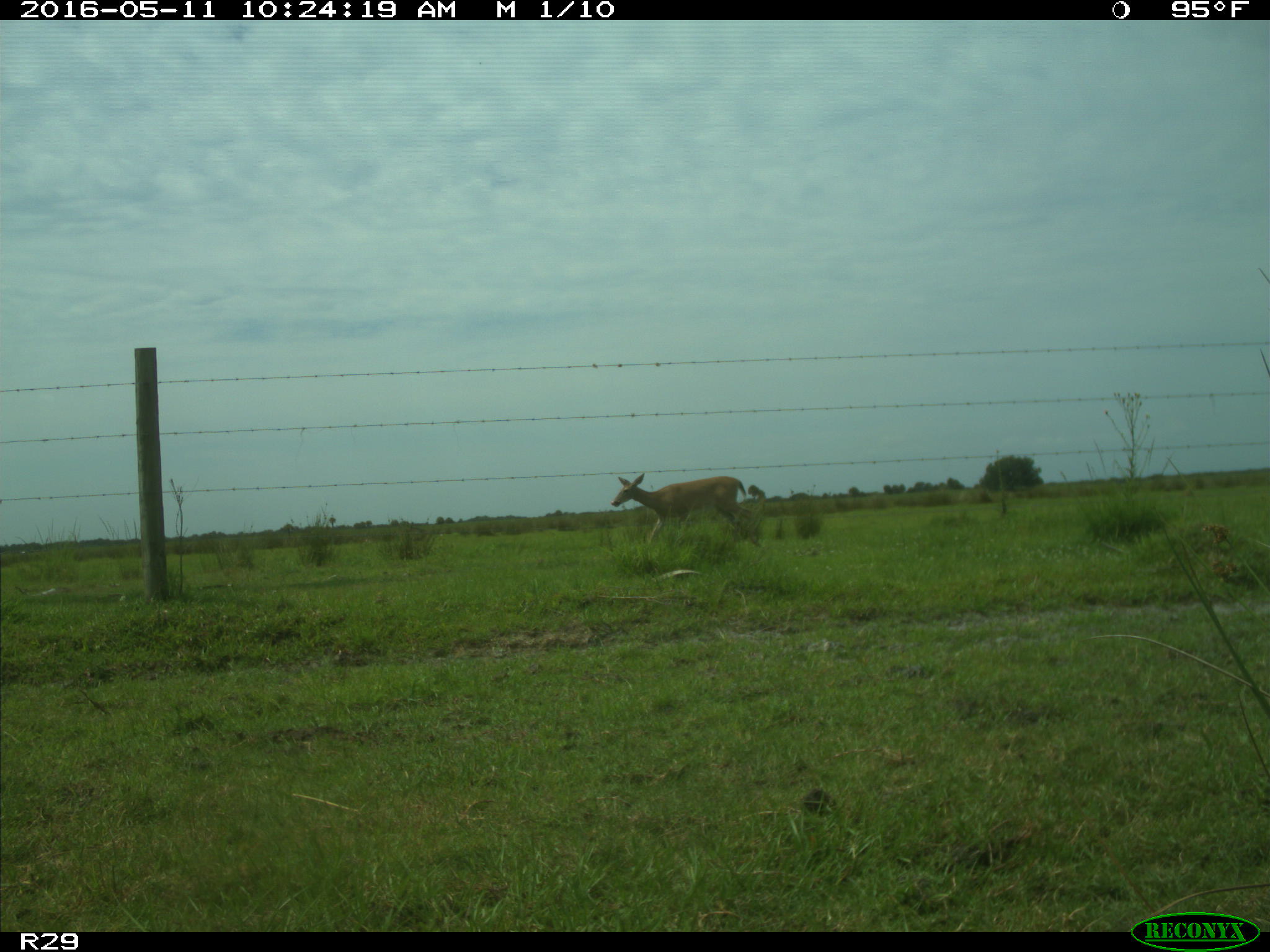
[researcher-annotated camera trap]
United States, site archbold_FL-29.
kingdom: Animalia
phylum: Chordata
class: Mammalia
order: Artiodactyla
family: Cervidae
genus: Odocoileus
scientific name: Odocoileus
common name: deer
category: unidentified deer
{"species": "unidentified deer (deer) (Odocoileus)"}